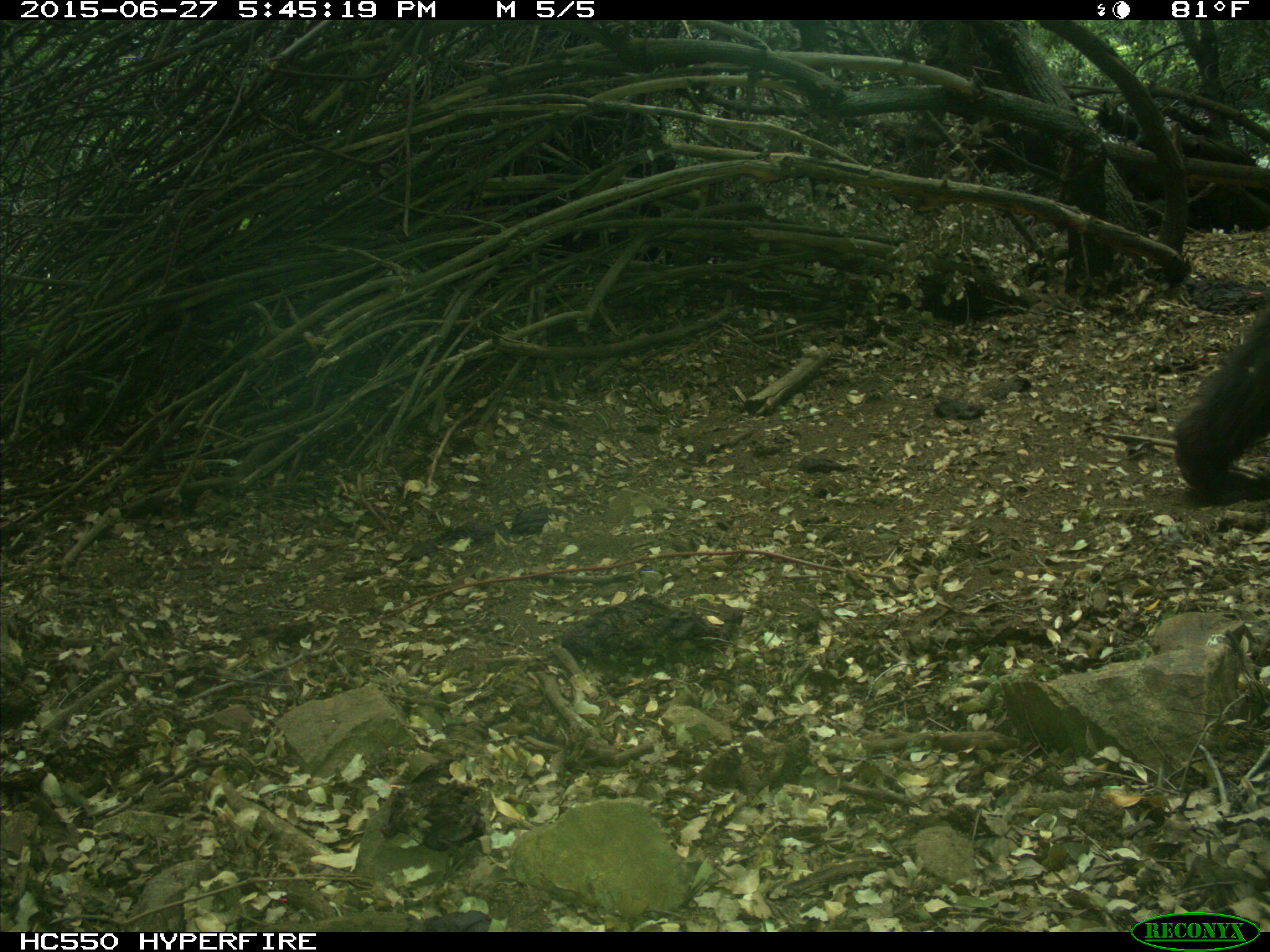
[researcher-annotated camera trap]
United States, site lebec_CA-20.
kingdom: Animalia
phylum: Chordata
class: Mammalia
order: Carnivora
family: Ursidae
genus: Ursus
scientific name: Ursus americanus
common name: american black bear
Ursus americanus (american black bear).